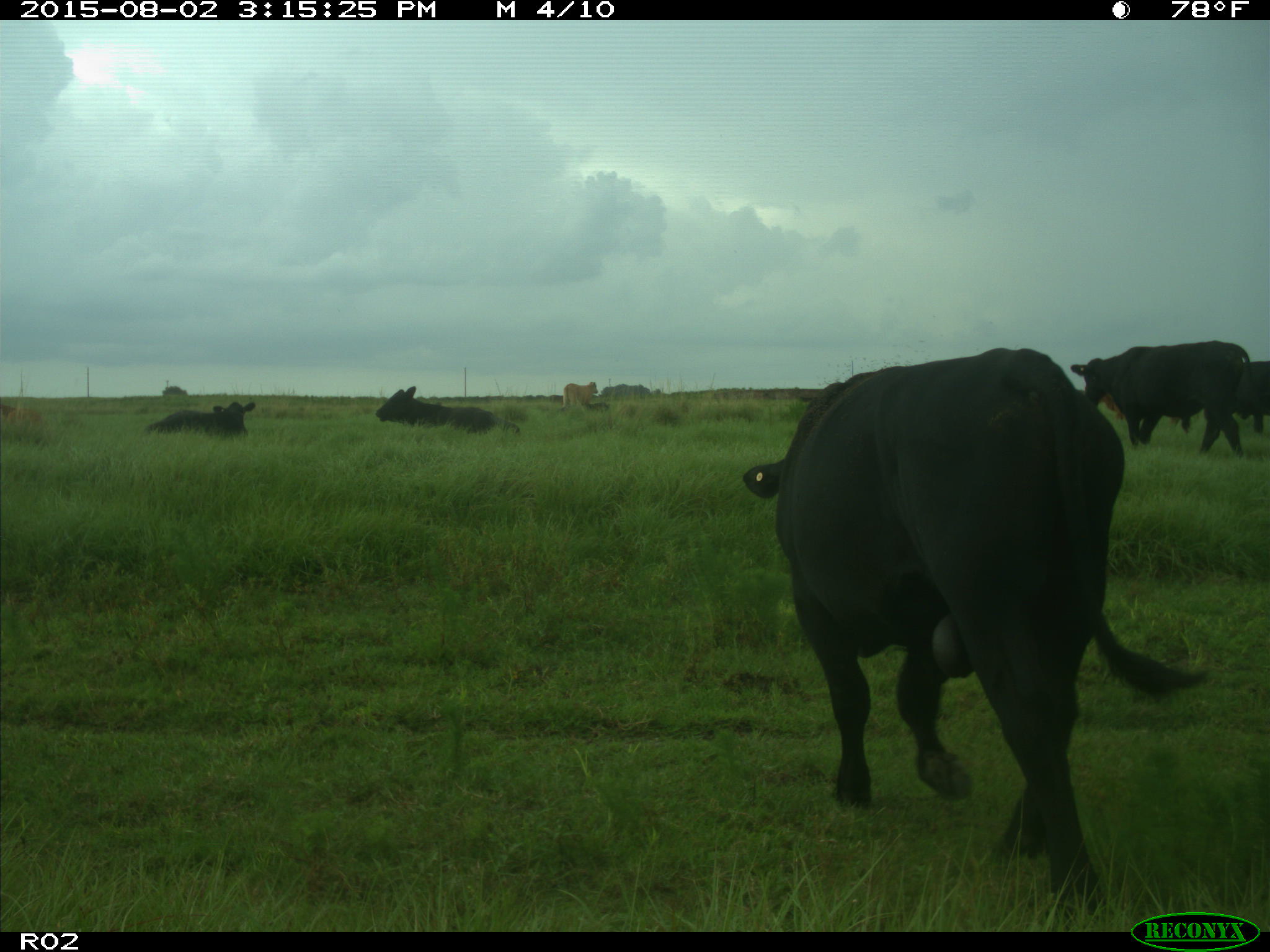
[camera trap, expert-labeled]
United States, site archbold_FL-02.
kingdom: Animalia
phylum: Chordata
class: Mammalia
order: Artiodactyla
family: Bovidae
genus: Bos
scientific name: Bos taurus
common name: domestic cow